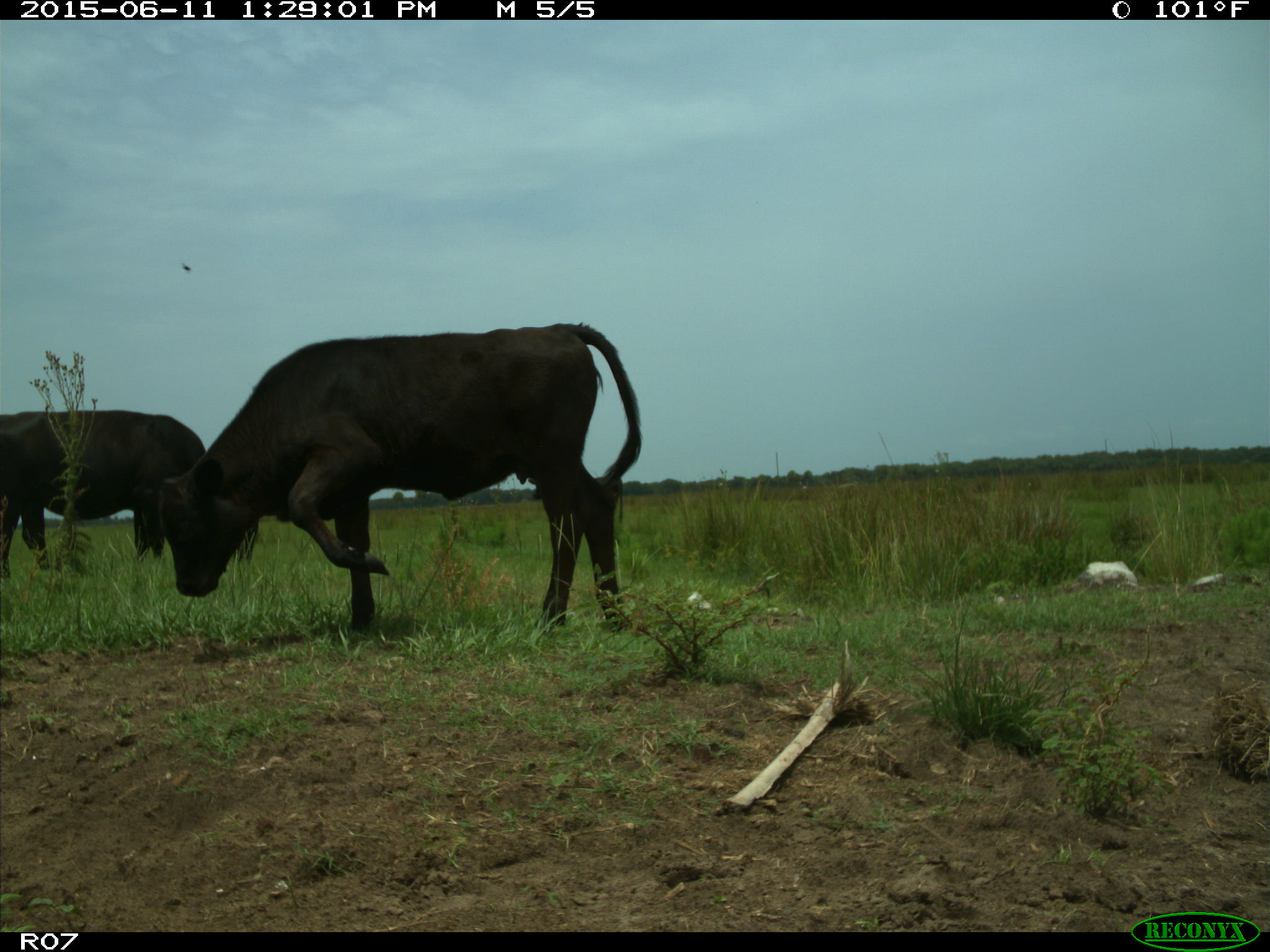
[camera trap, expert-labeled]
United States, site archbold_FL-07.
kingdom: Animalia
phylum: Chordata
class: Mammalia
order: Artiodactyla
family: Bovidae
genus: Bos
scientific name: Bos taurus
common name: domestic cow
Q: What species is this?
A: Bos taurus (domestic cow).